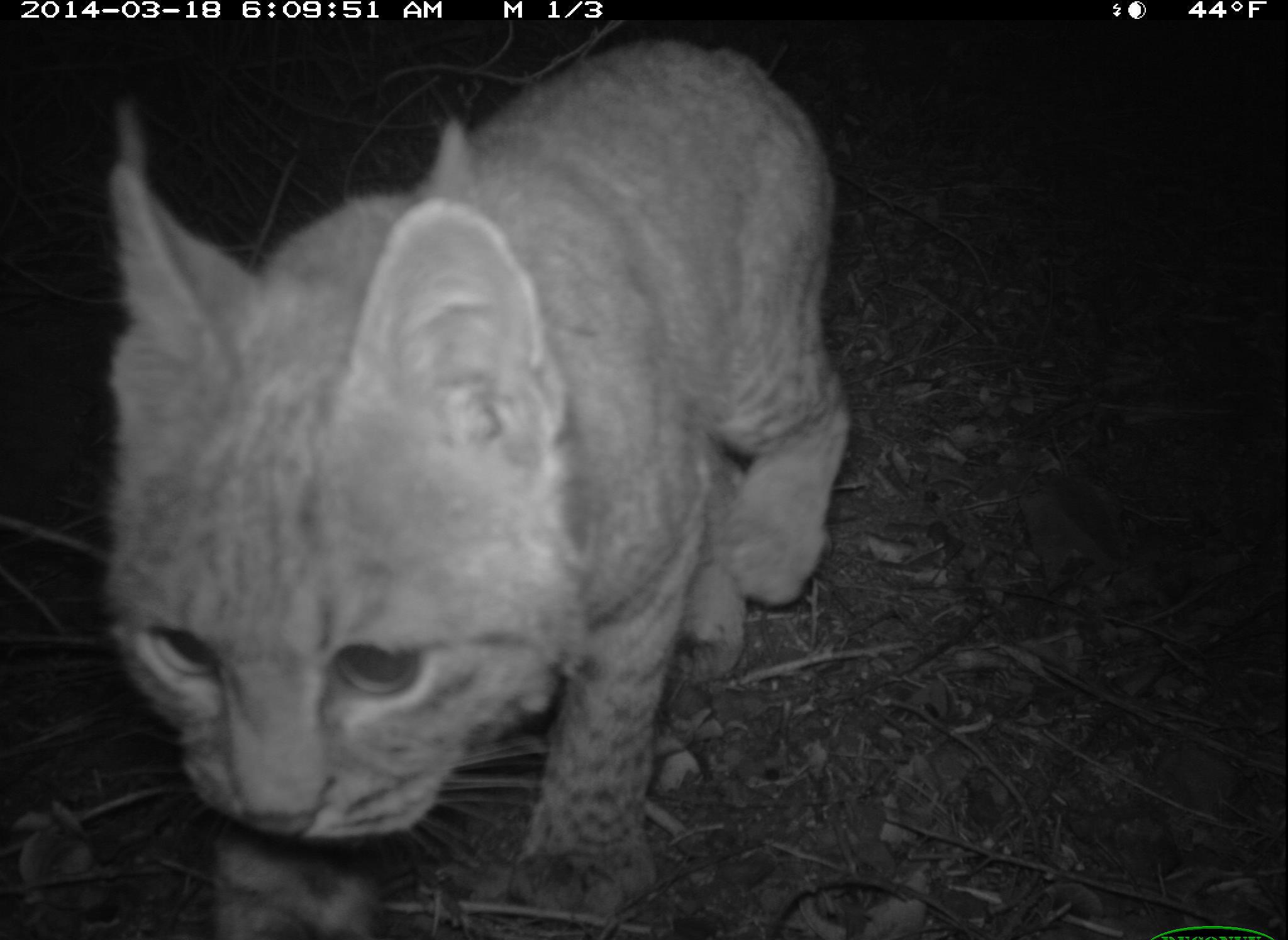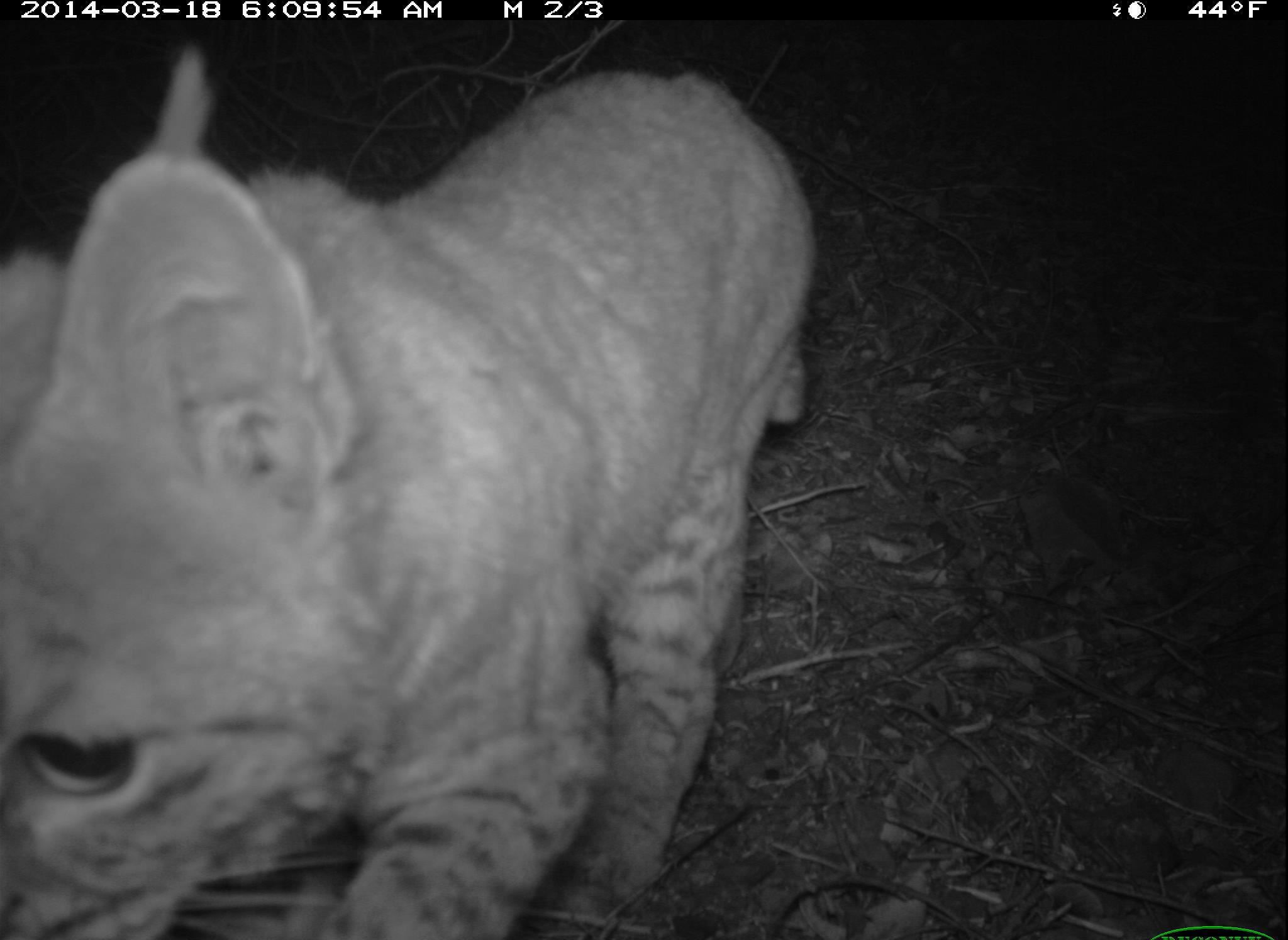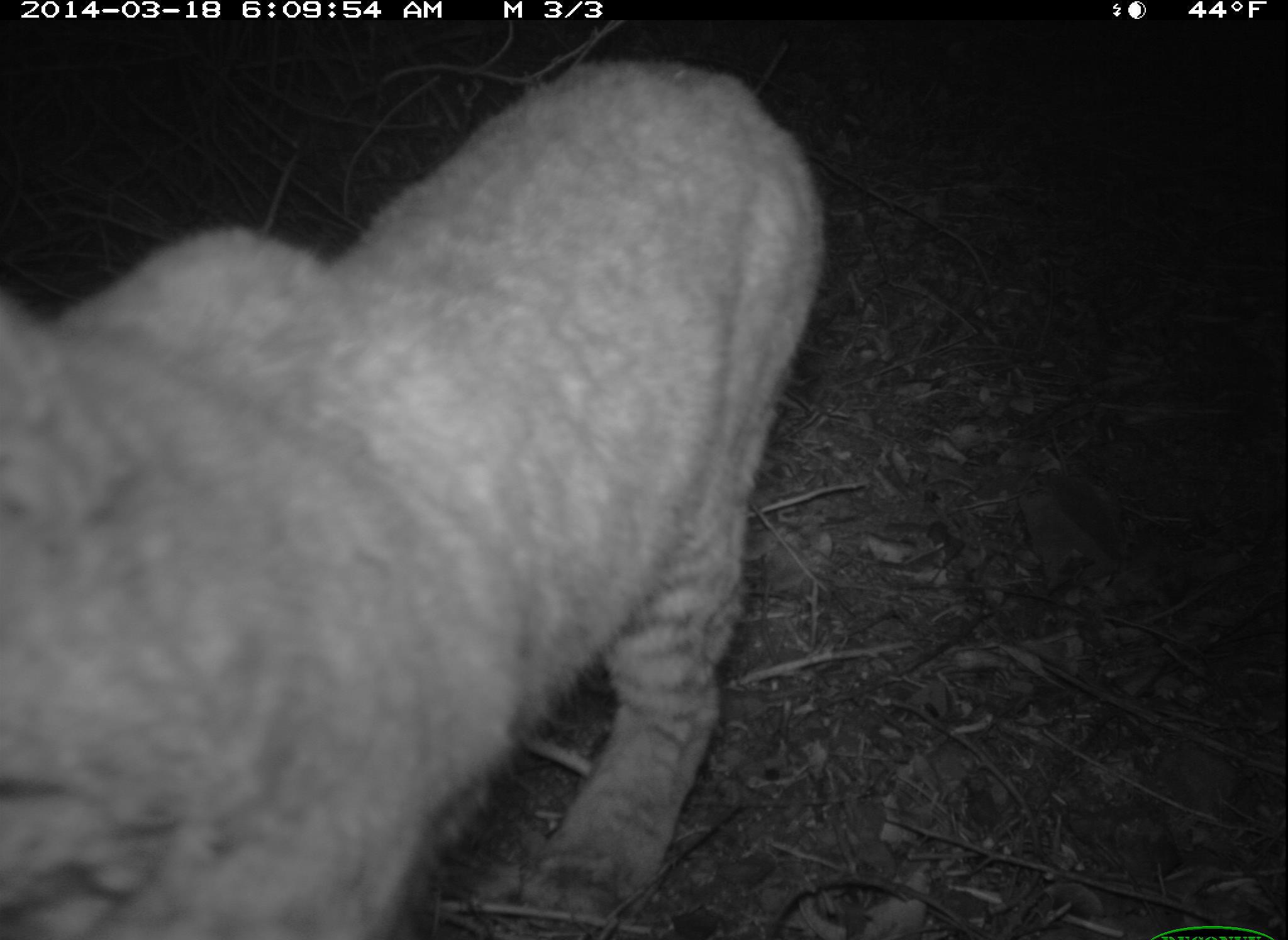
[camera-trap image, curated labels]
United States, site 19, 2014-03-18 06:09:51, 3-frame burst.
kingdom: Animalia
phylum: Chordata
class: Mammalia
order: Carnivora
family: Felidae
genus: Lynx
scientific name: Lynx rufus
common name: bobcat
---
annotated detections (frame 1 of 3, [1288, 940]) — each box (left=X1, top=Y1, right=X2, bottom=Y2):
bobcat: (left=101, top=36, right=851, bottom=940)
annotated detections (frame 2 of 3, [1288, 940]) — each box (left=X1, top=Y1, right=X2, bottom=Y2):
bobcat: (left=0, top=48, right=816, bottom=939)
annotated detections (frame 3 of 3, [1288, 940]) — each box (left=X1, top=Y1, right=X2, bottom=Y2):
bobcat: (left=0, top=59, right=826, bottom=939)